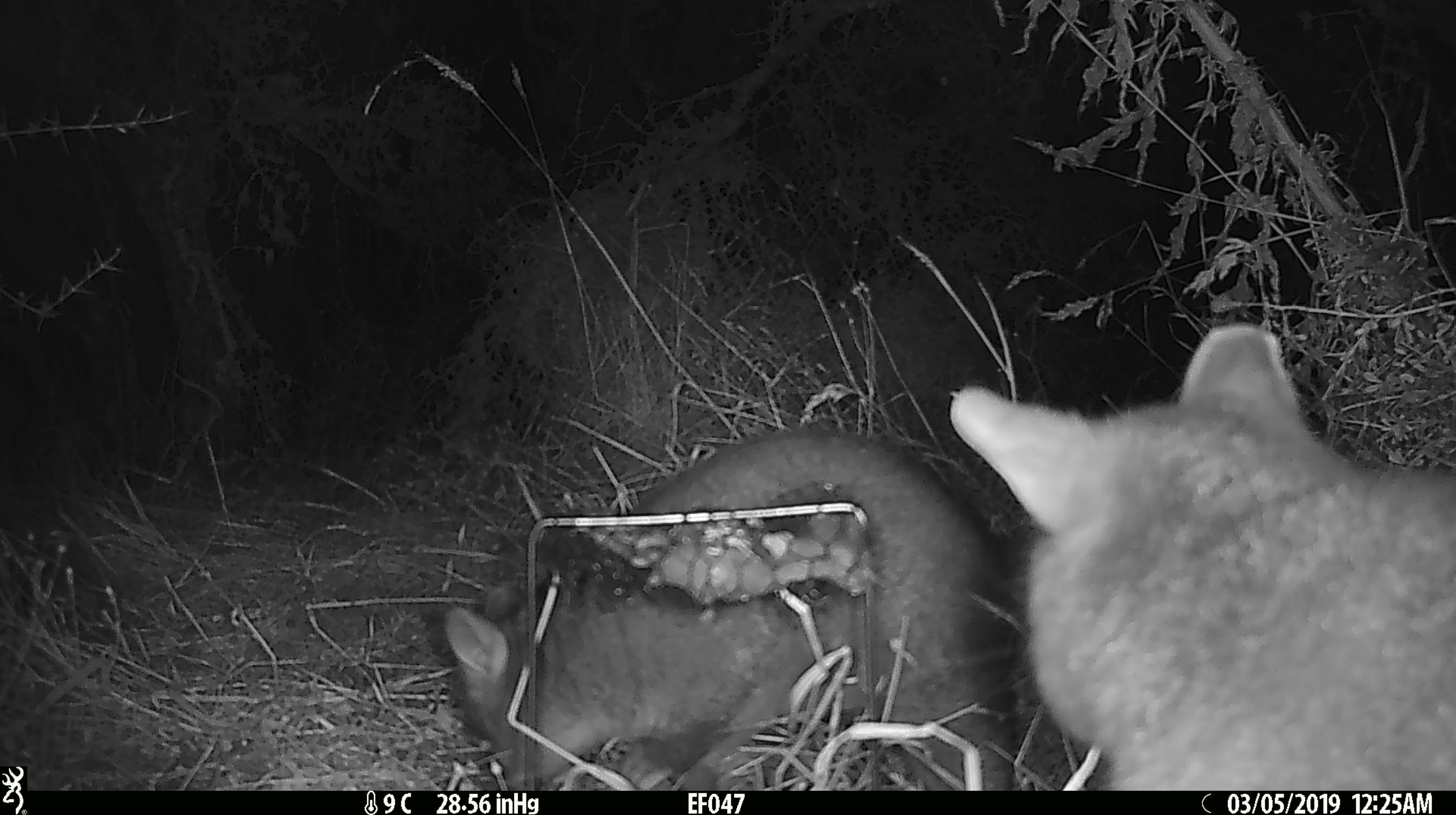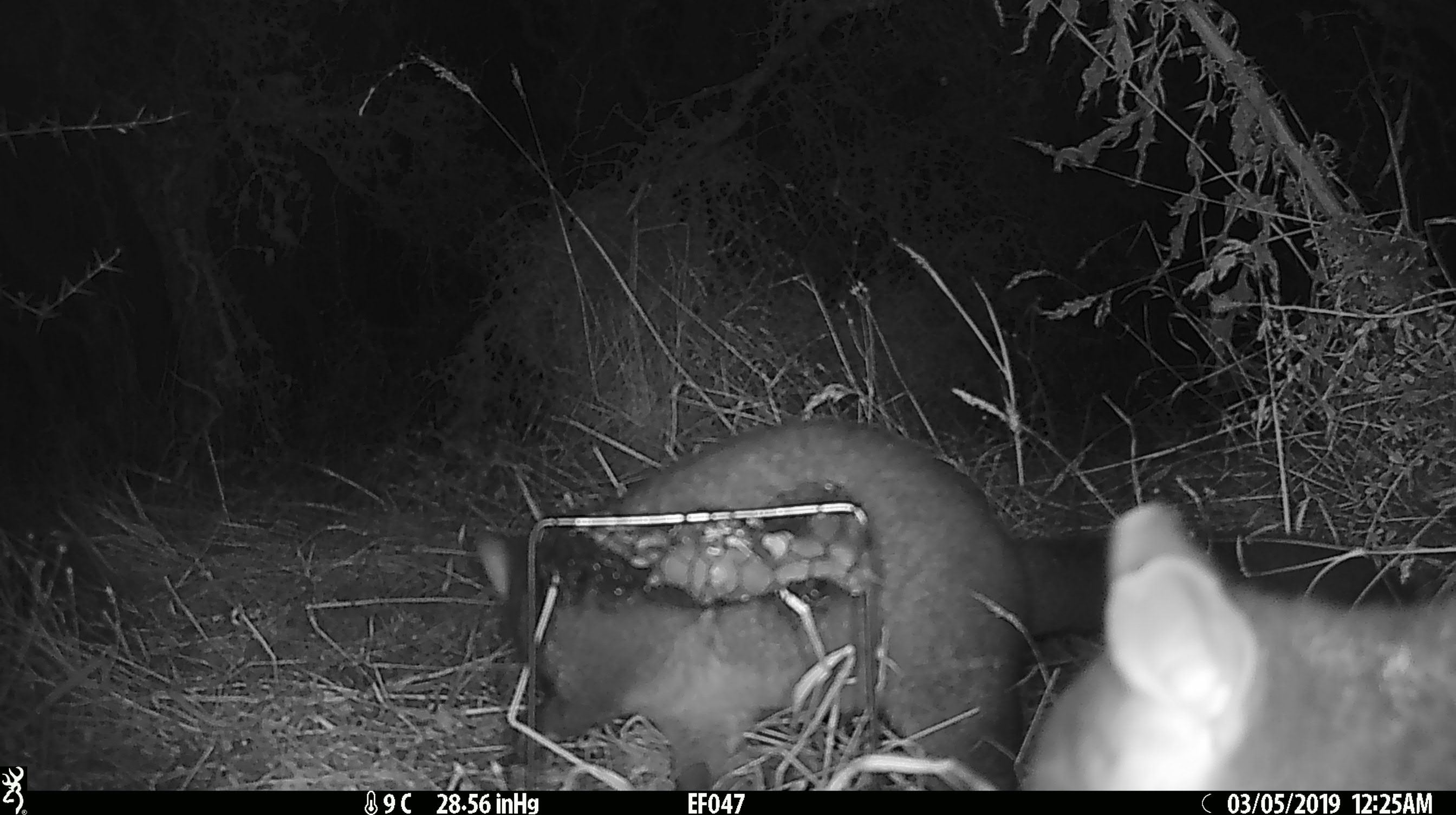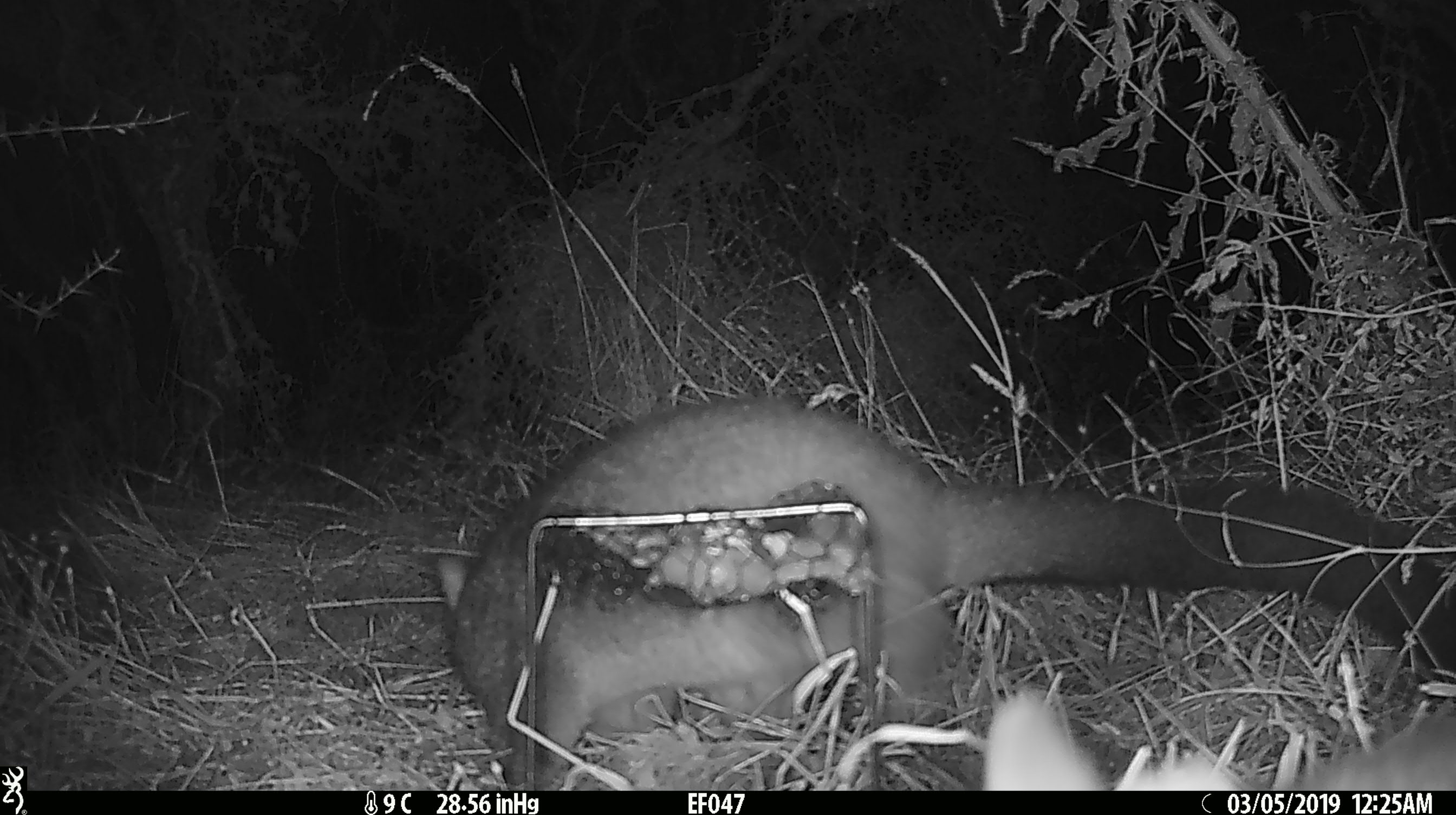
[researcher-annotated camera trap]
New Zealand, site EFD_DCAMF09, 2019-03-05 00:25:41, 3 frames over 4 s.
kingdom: Animalia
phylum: Chordata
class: Mammalia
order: Diprotodontia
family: Phalangeridae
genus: Trichosurus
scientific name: Trichosurus vulpecula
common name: common brushtail possum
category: possum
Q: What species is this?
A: Possum (common brushtail possum) (Trichosurus vulpecula).